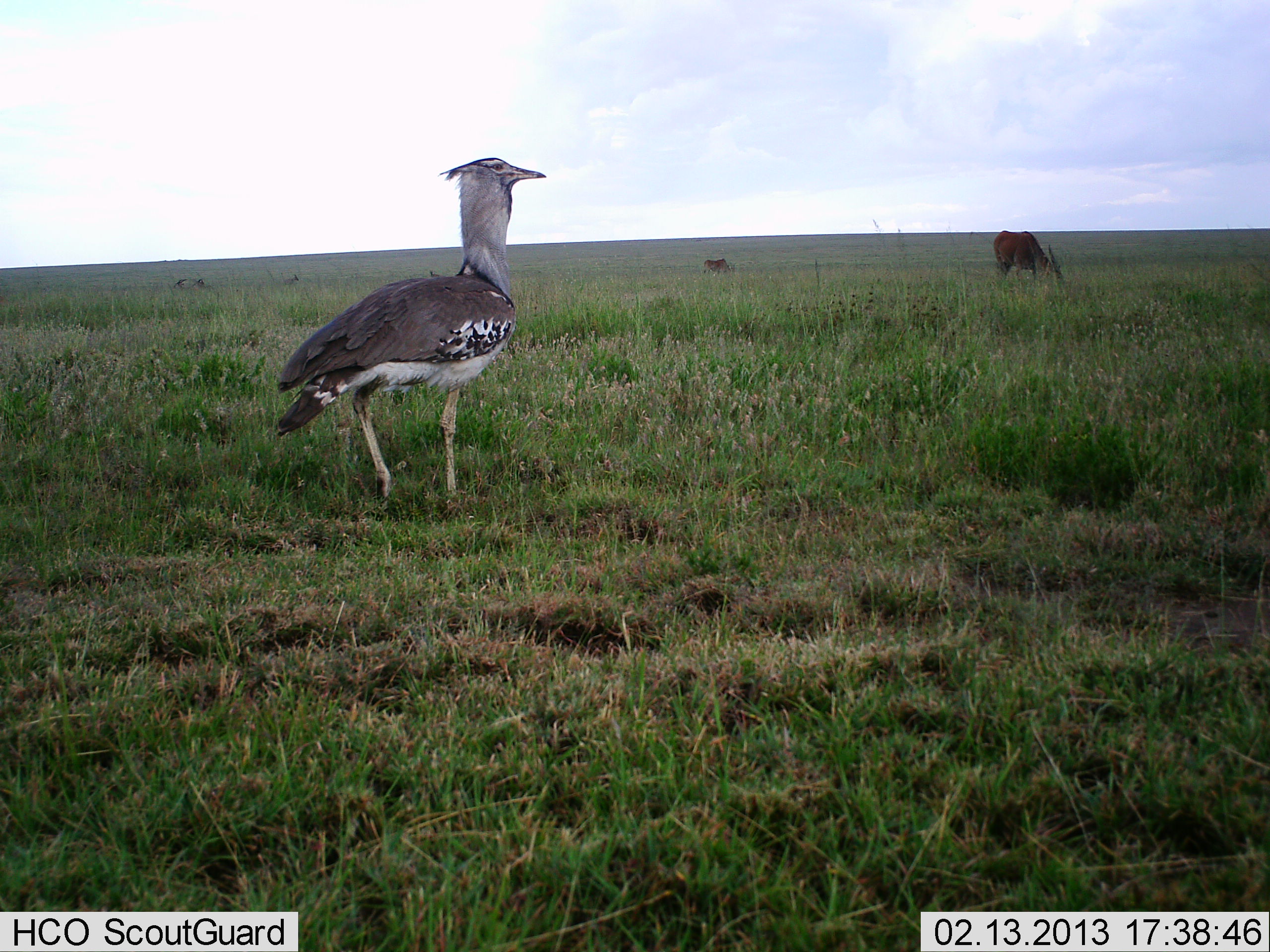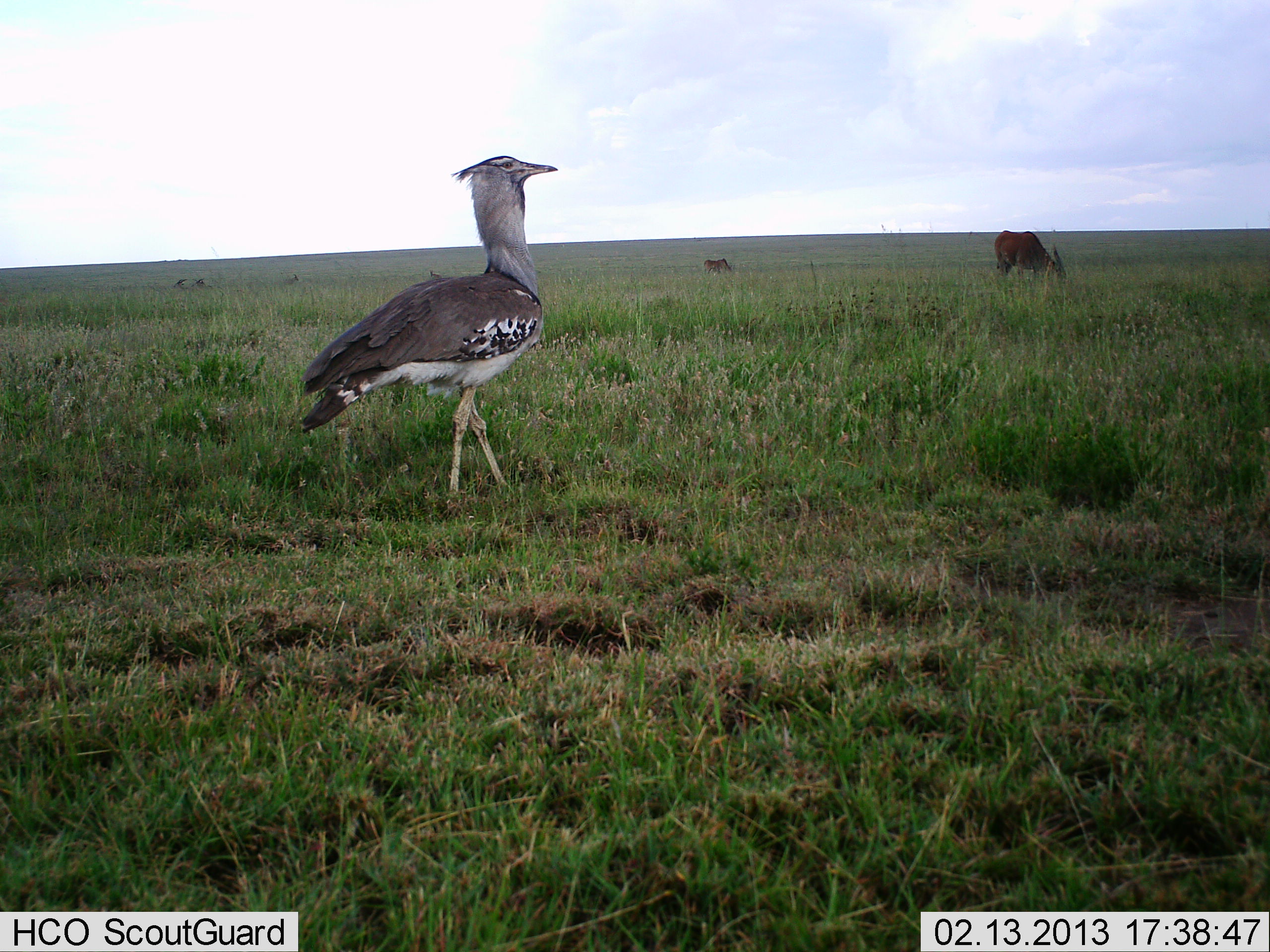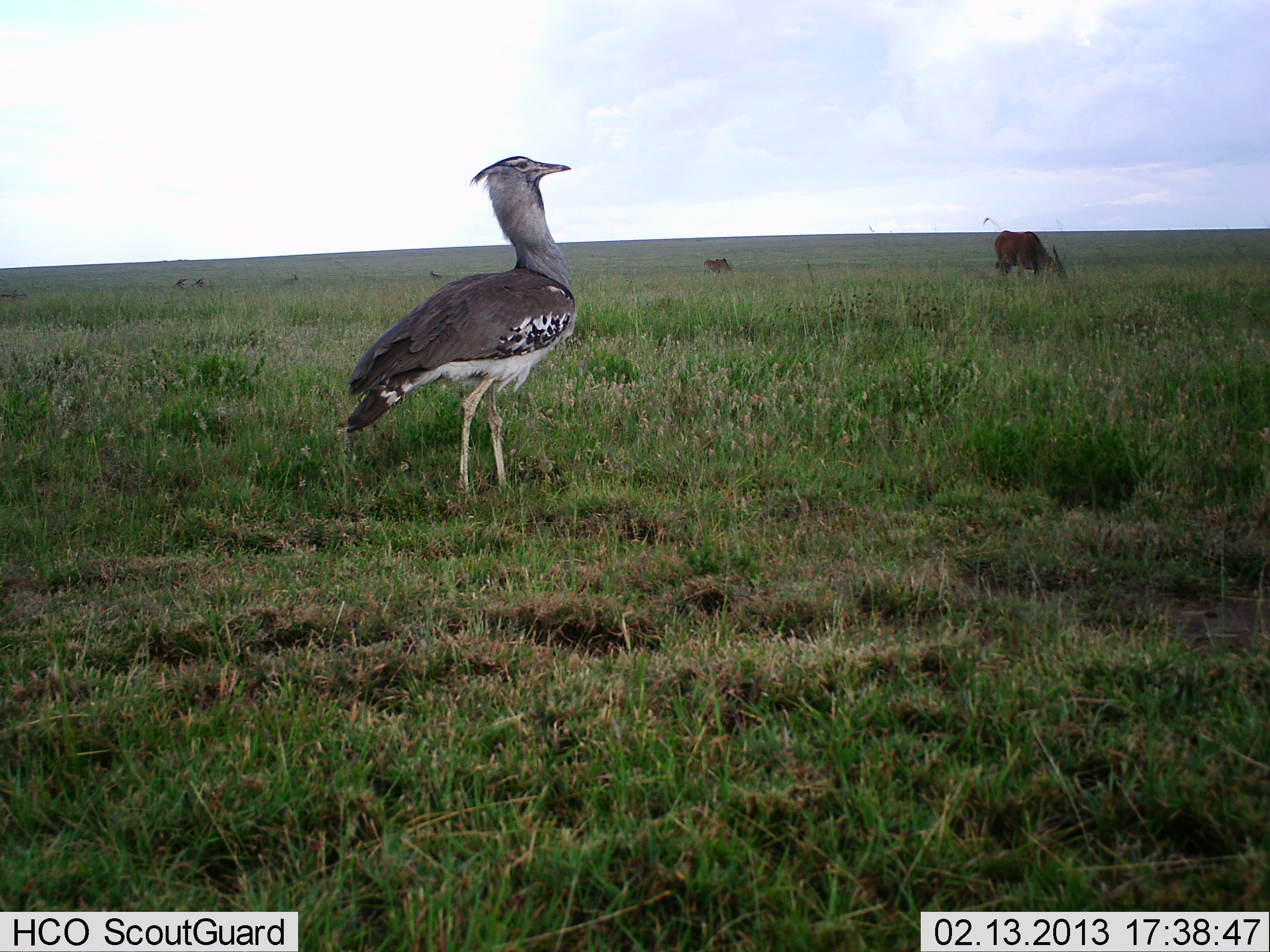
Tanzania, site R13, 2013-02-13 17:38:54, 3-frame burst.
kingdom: Animalia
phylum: Chordata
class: Mammalia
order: Artiodactyla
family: Bovidae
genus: Tragelaphus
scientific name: Tragelaphus oryx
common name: eland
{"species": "eland (Tragelaphus oryx)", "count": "2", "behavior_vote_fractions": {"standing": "29%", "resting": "0%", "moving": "0%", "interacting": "0%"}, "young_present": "14%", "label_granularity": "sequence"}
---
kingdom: Animalia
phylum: Chordata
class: Aves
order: Otidiformes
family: Otididae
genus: Ardeotis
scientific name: Ardeotis kori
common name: kori bustard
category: koribustard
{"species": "koribustard (kori bustard) (Ardeotis kori)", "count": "1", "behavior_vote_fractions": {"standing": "12%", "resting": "0%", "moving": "88%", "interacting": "0%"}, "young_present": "0%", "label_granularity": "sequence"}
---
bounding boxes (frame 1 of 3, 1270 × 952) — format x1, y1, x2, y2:
animal: 269, 155, 549, 512; 274, 155, 549, 515; 992, 230, 1066, 283; 993, 229, 1064, 282; 703, 259, 732, 276; 282, 273, 299, 286; 191, 278, 207, 289; 172, 278, 187, 289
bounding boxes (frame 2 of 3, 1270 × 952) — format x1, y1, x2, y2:
animal: 286, 155, 564, 513; 297, 153, 560, 511; 991, 230, 1068, 281; 994, 228, 1067, 280; 702, 257, 730, 274; 188, 278, 206, 289; 172, 278, 187, 289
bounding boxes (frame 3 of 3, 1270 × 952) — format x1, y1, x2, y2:
animal: 342, 155, 579, 512; 341, 154, 578, 502; 995, 227, 1068, 283; 992, 230, 1065, 283; 701, 259, 733, 276; 282, 273, 299, 286; 188, 278, 206, 289; 172, 278, 187, 289